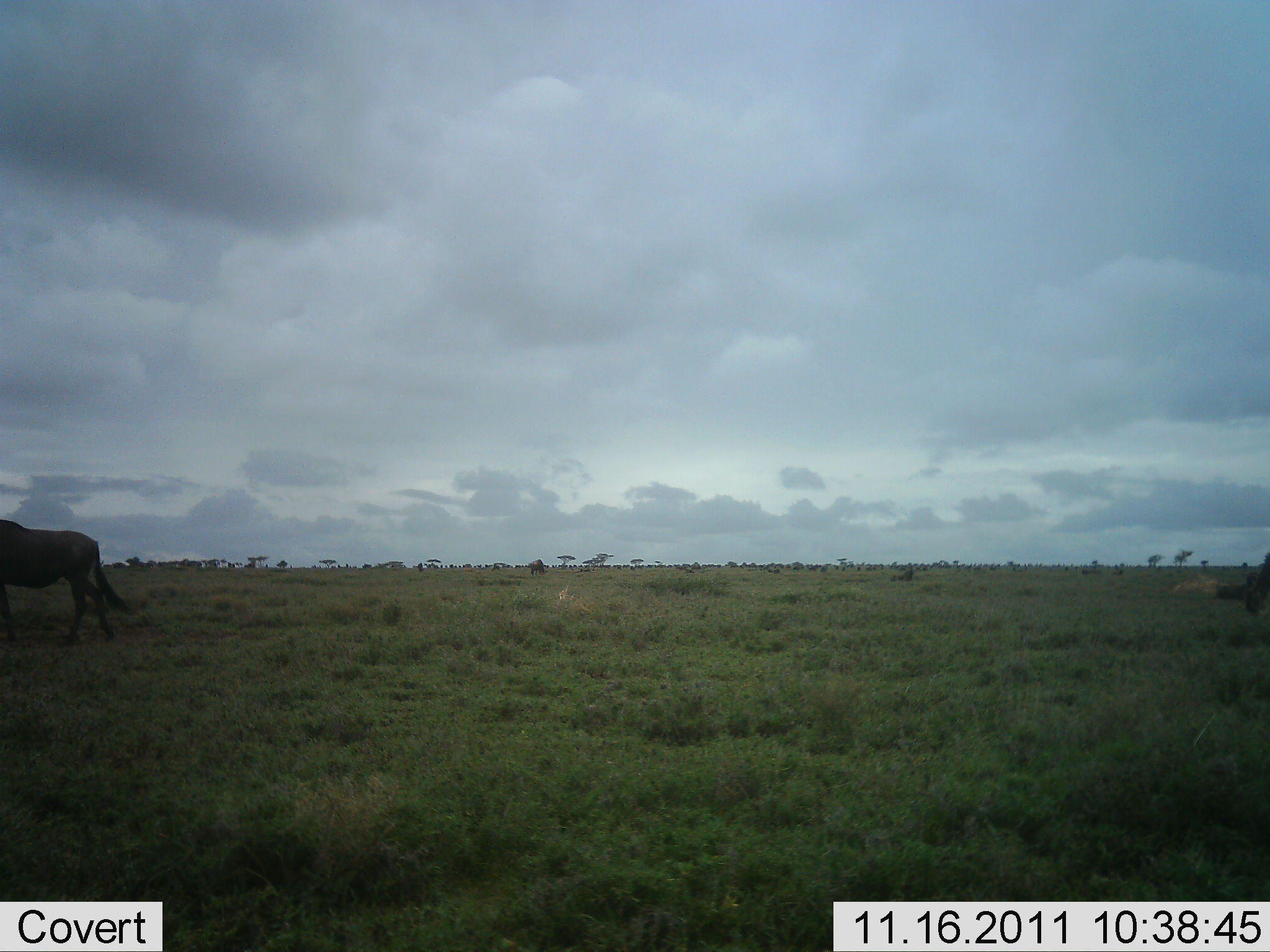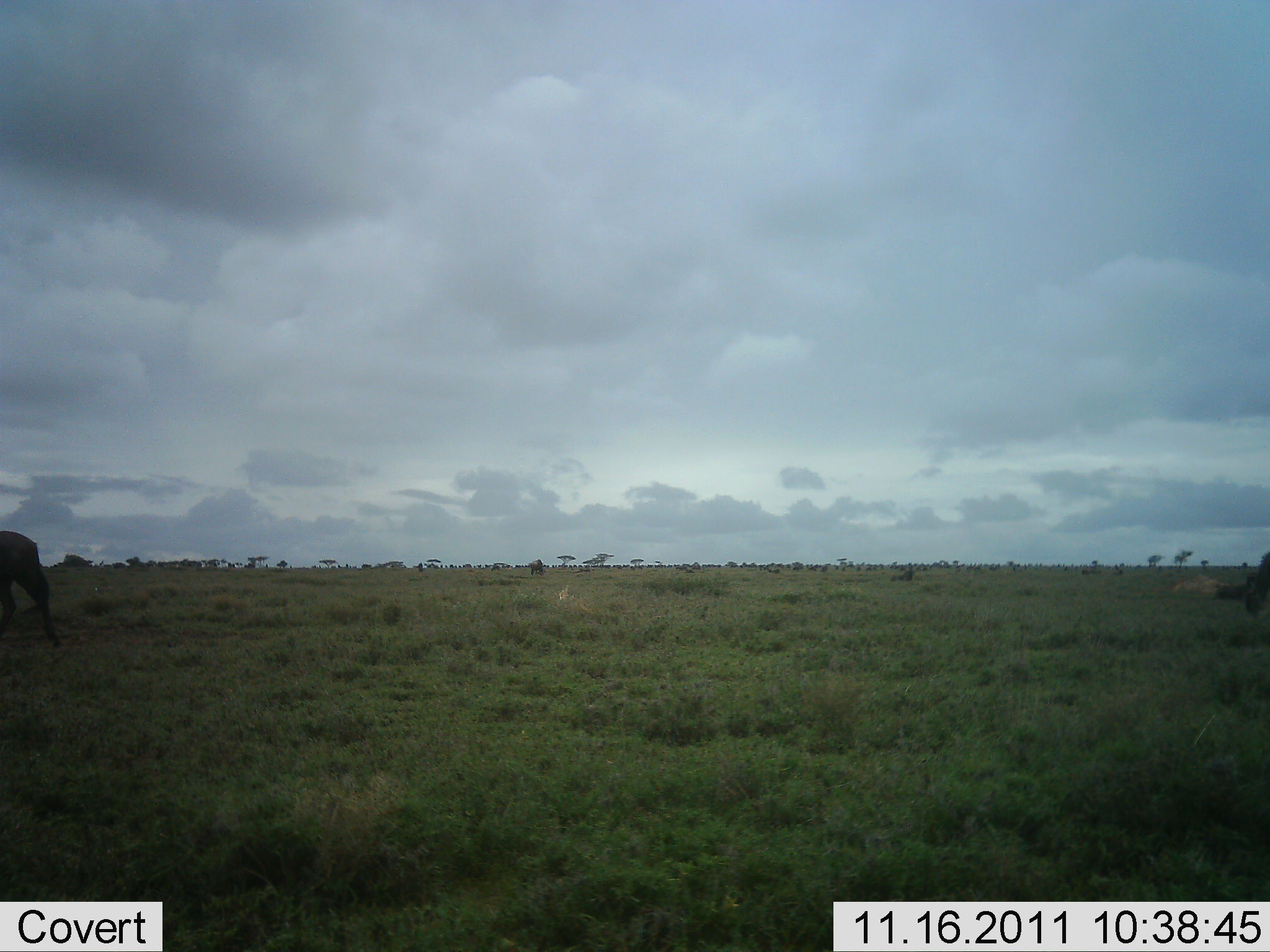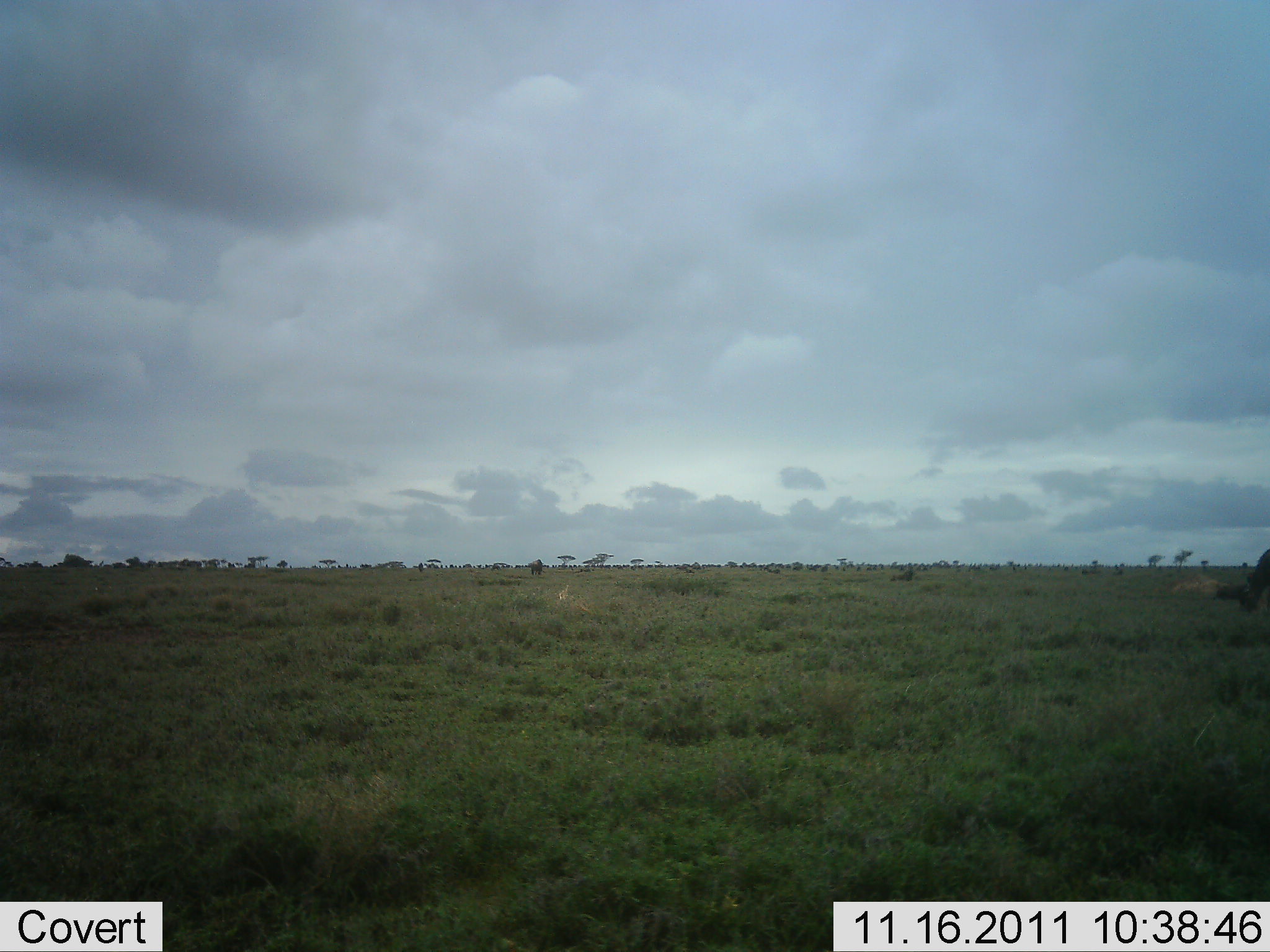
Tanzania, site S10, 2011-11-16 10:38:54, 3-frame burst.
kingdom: Animalia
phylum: Chordata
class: Mammalia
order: Artiodactyla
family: Bovidae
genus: Connochaetes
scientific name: Connochaetes taurinus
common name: blue wildebeest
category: wildebeest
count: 2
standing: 18%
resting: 0%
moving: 100%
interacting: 0%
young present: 0%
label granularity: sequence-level